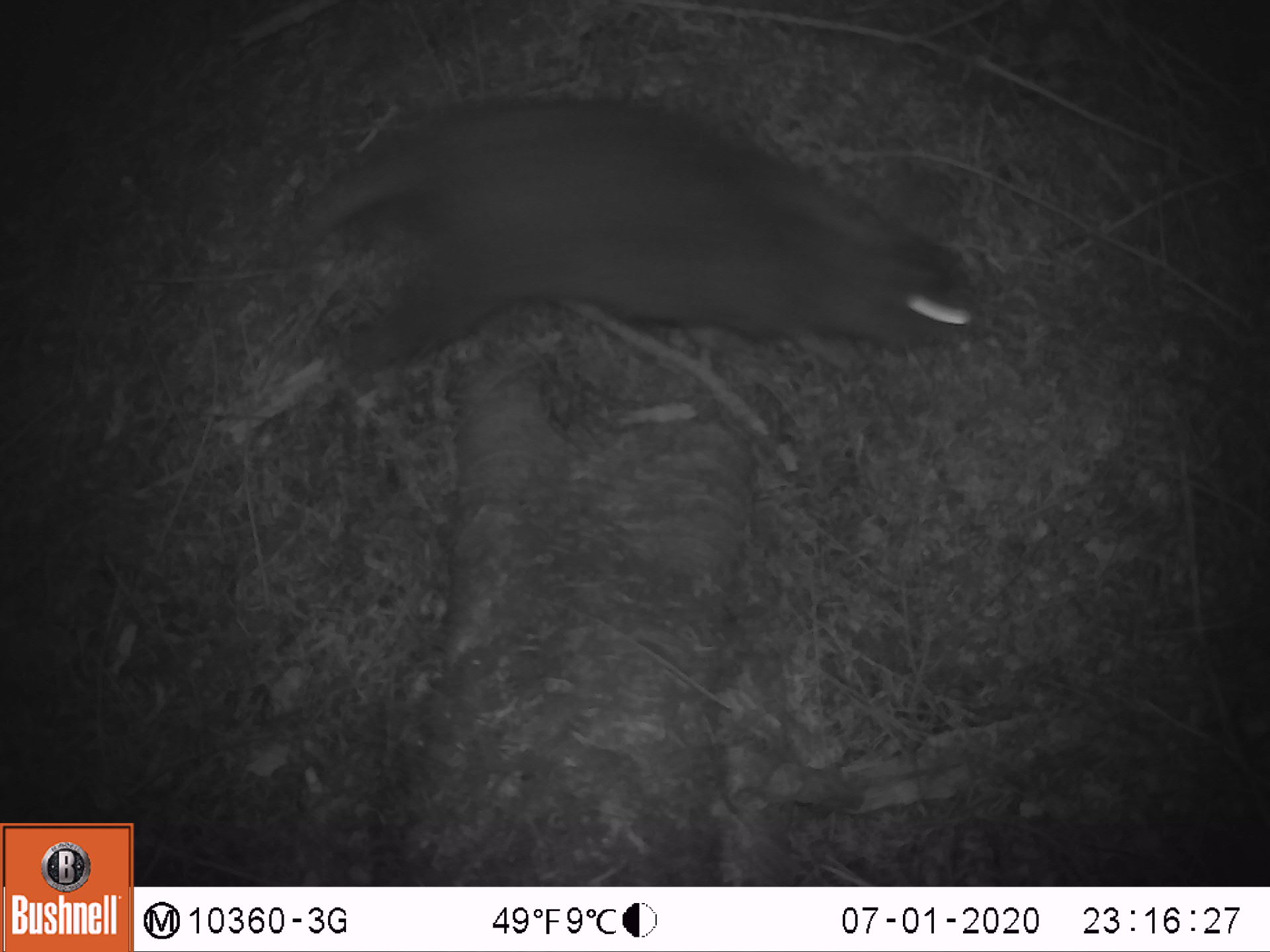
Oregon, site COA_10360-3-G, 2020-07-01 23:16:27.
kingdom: Animalia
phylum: Chordata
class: Mammalia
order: Lagomorpha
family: Leporidae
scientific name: Leporidae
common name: hares and rabbits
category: leporidae family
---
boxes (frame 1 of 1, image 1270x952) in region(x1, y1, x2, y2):
leporidae family: region(318, 99, 973, 390)